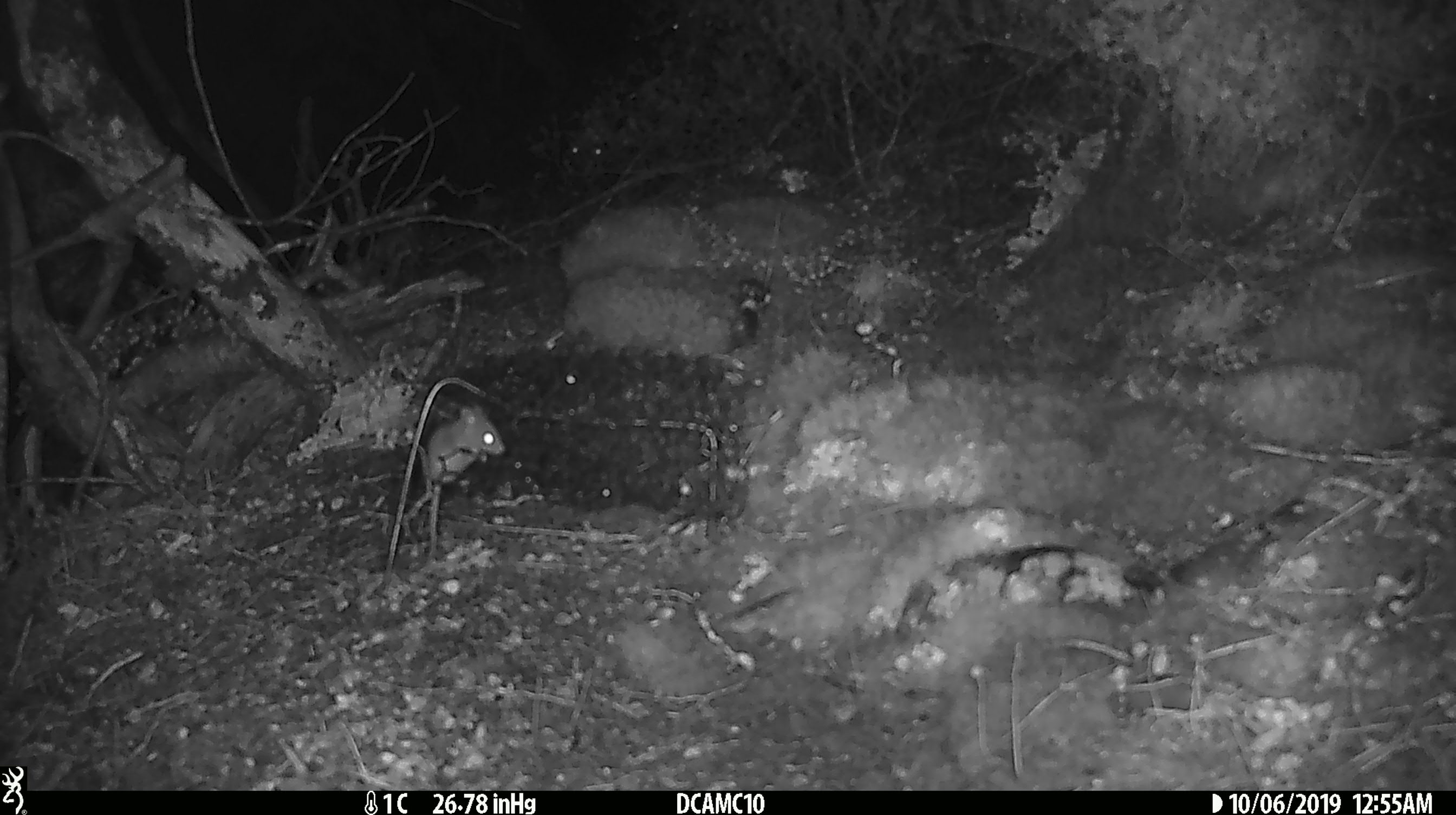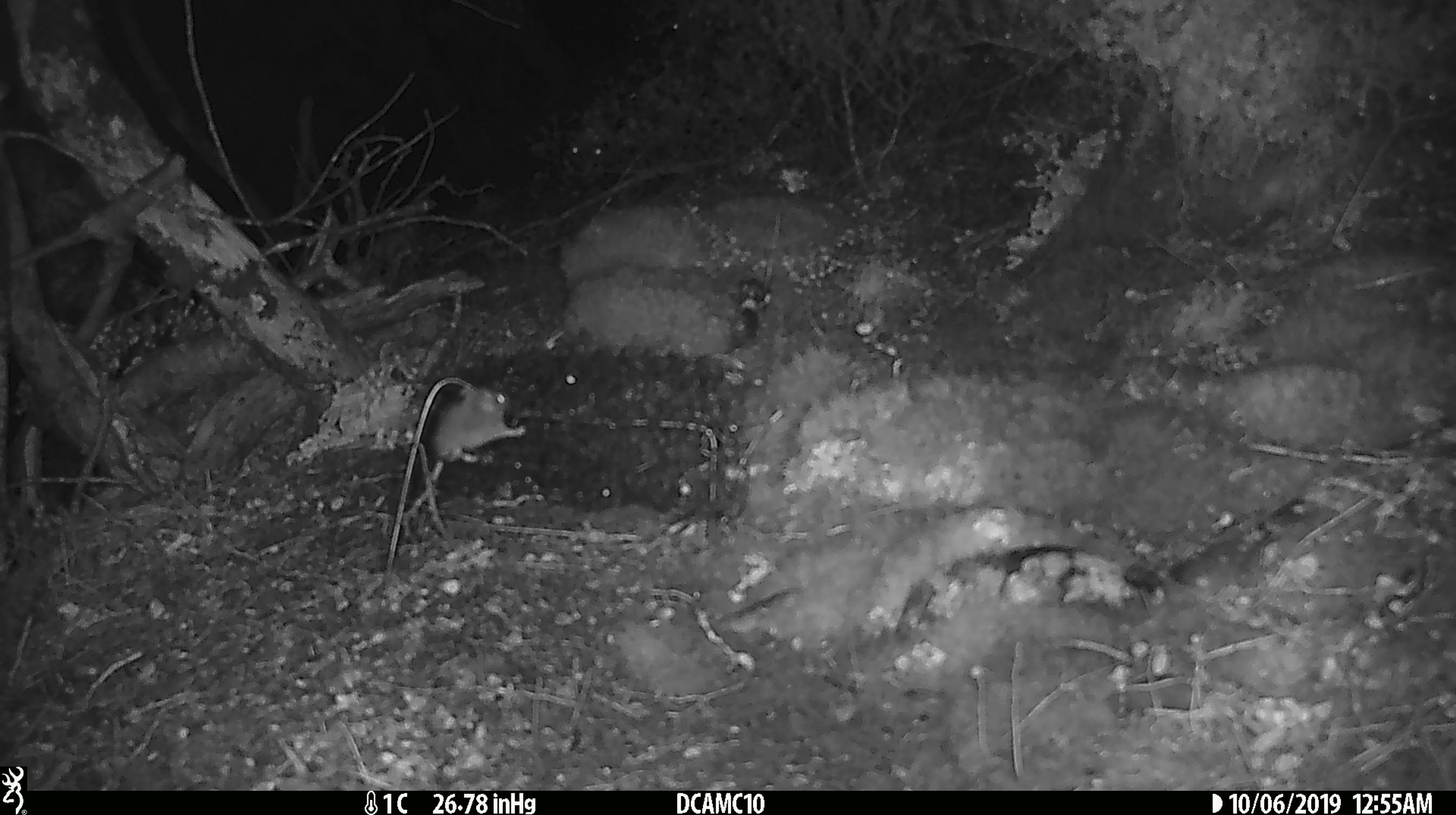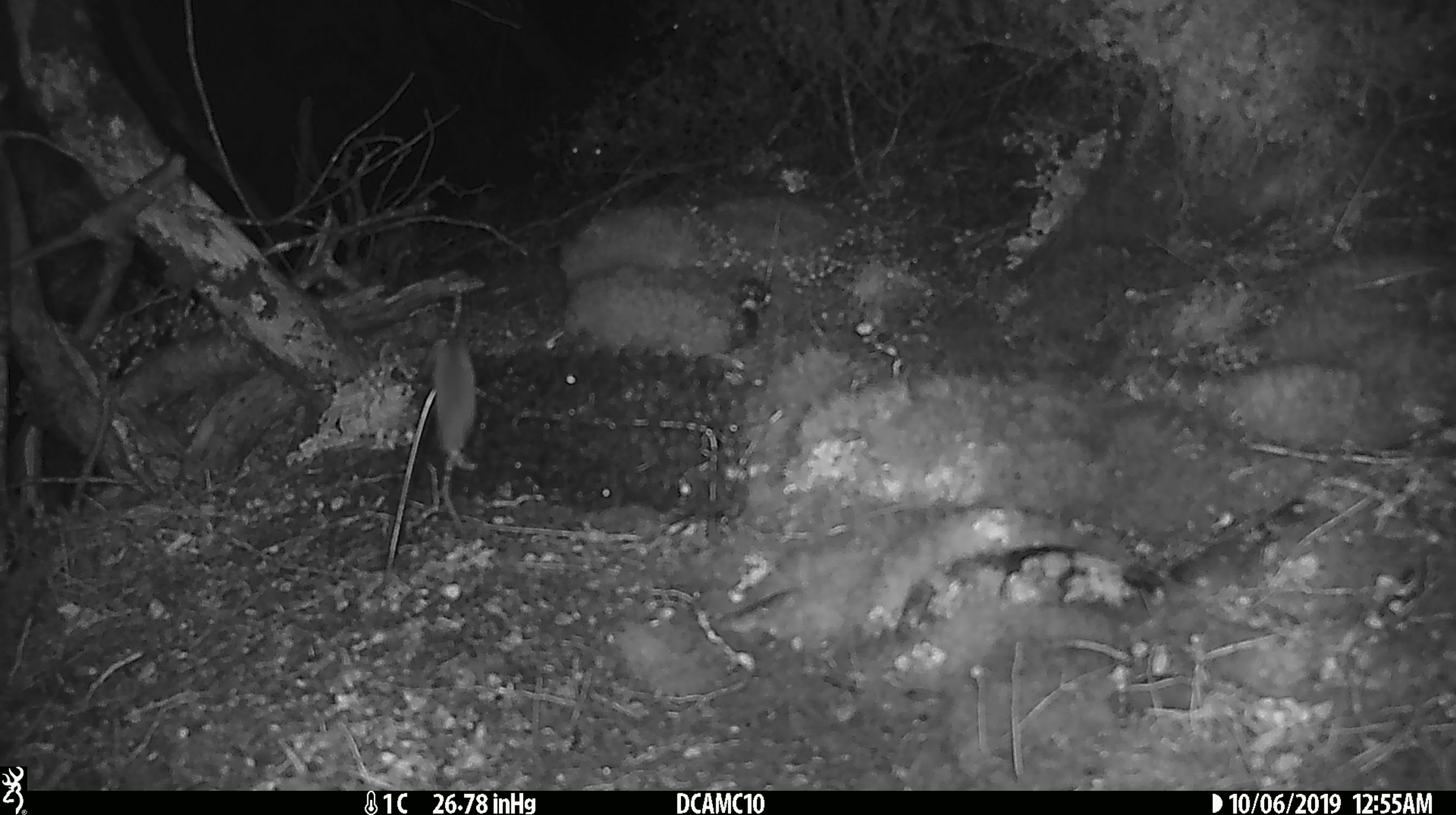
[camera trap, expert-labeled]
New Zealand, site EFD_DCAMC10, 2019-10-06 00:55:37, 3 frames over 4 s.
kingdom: Animalia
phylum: Chordata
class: Mammalia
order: Rodentia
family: Muridae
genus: Mus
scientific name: Mus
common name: mouse